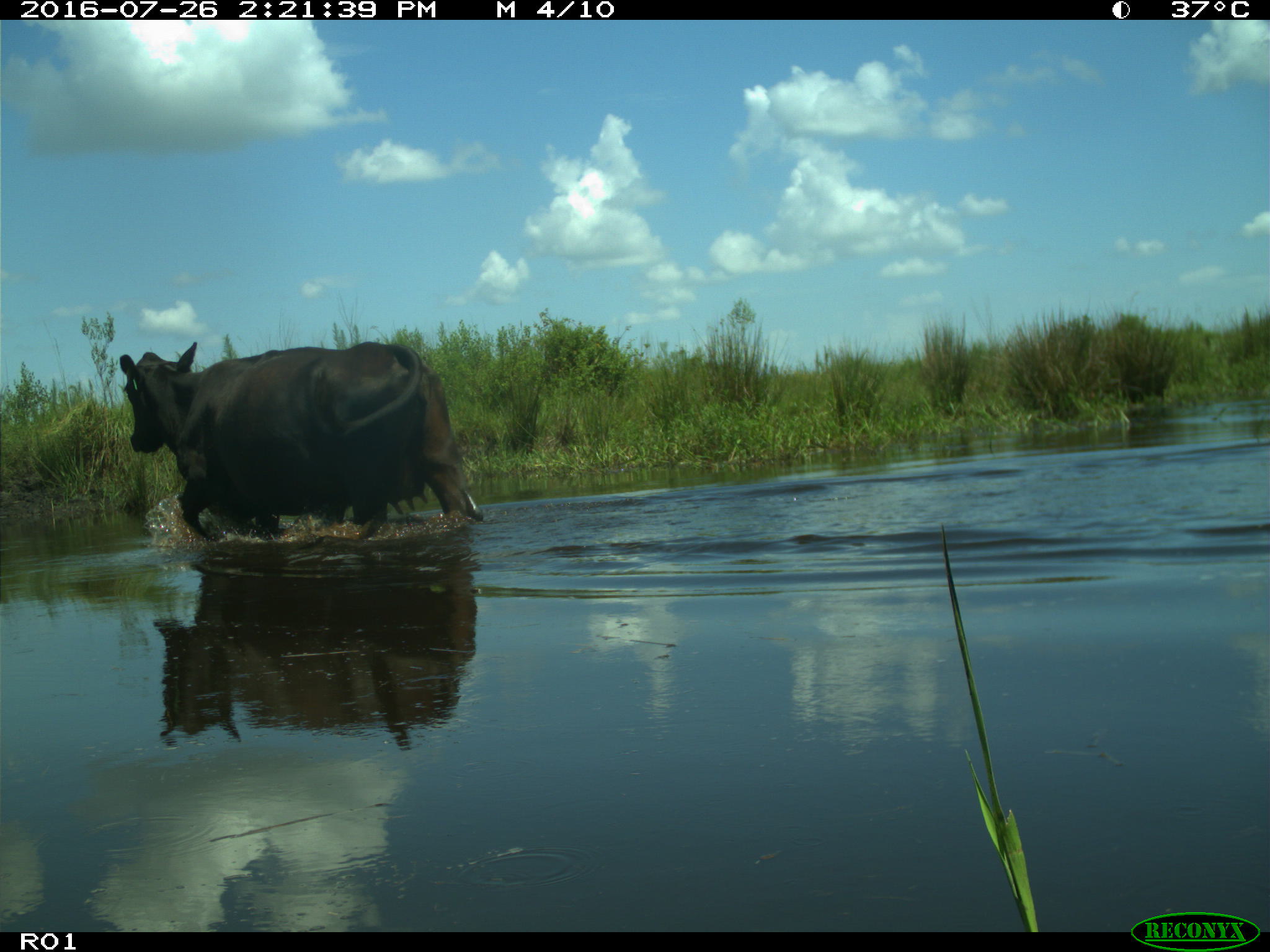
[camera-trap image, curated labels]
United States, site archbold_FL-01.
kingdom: Animalia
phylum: Chordata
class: Mammalia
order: Artiodactyla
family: Bovidae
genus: Bos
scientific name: Bos taurus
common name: domestic cow